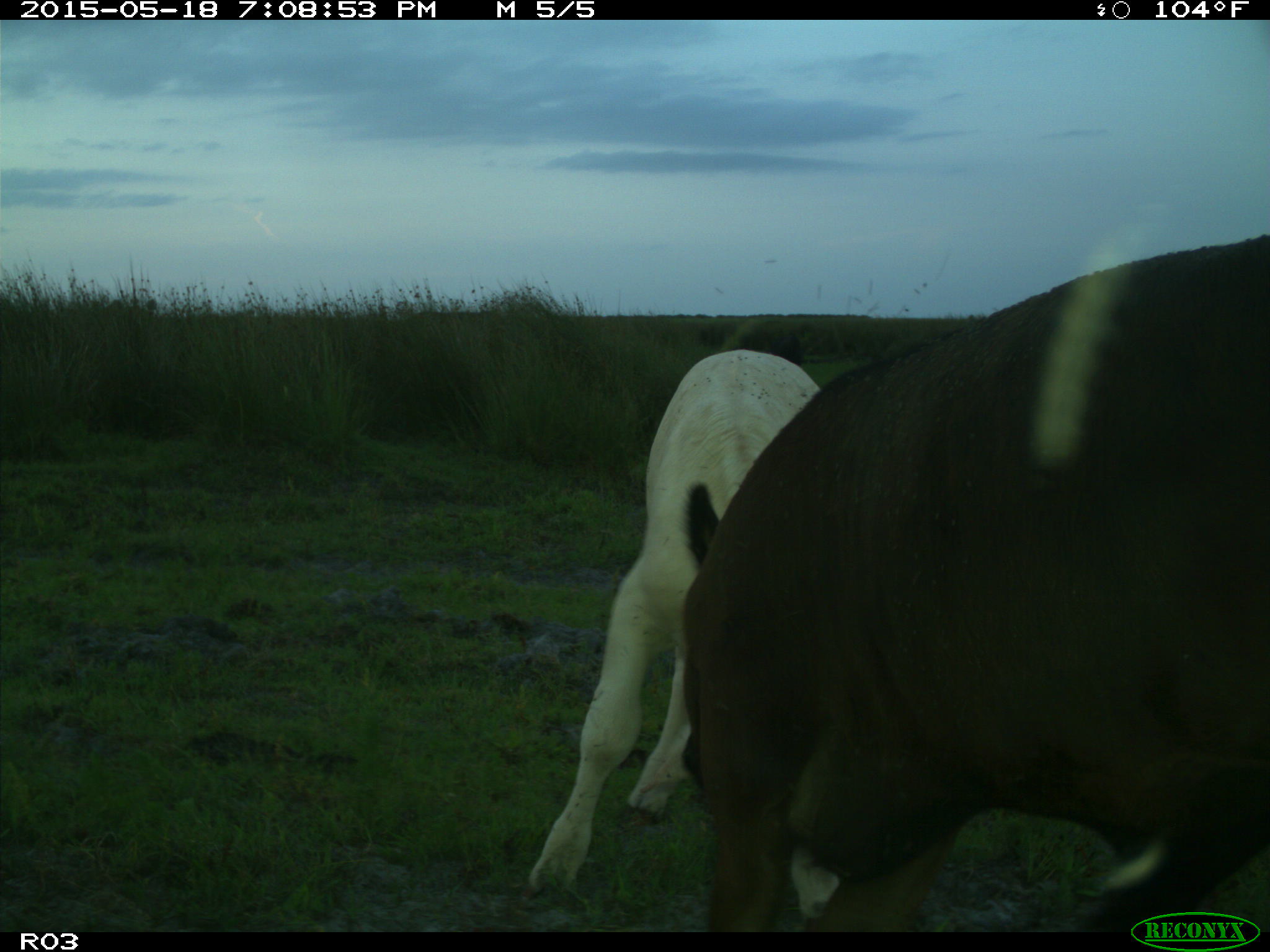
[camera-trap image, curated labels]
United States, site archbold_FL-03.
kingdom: Animalia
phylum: Chordata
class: Mammalia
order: Artiodactyla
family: Bovidae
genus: Bos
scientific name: Bos taurus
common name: domestic cow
Bos taurus (domestic cow).